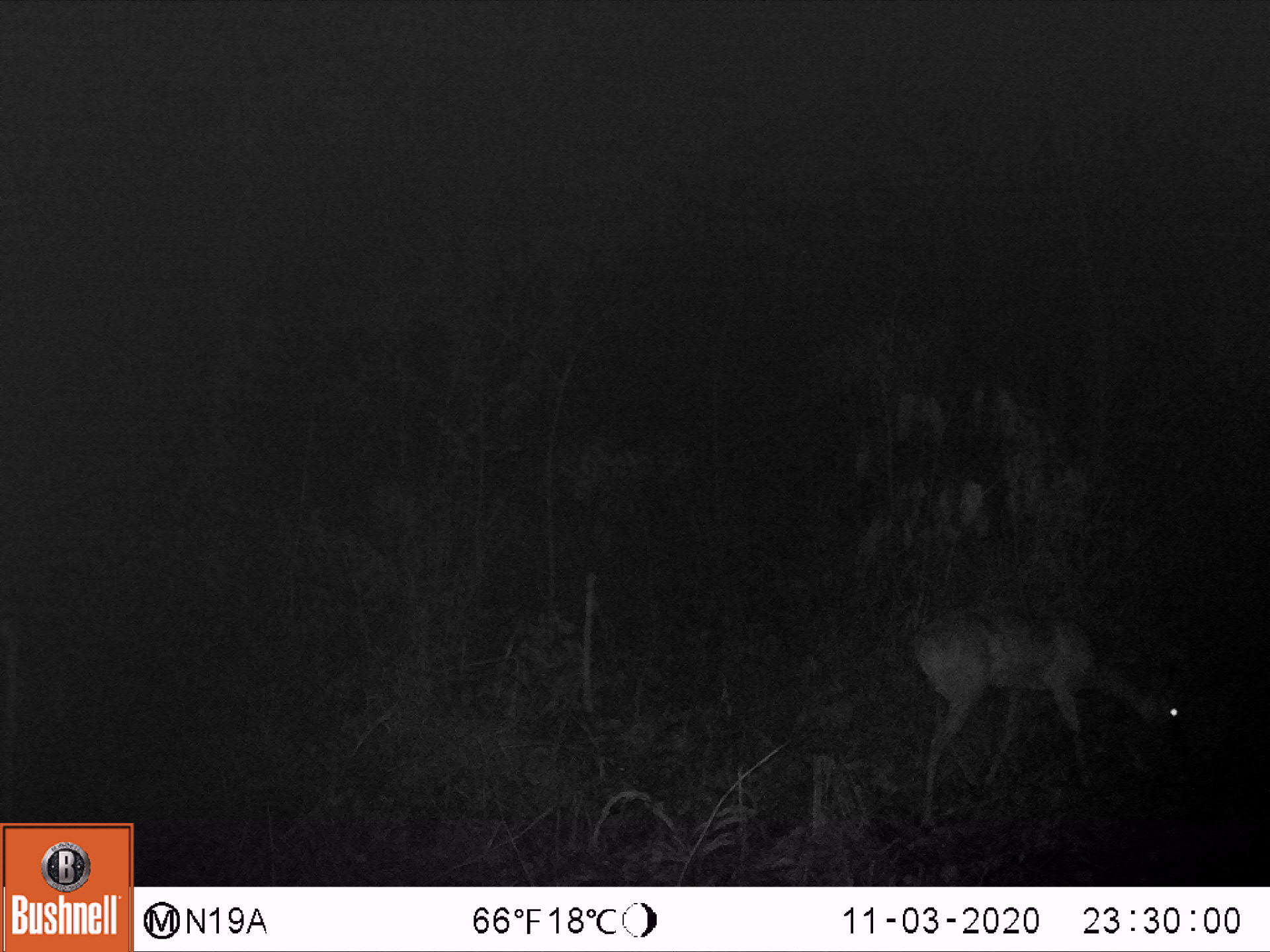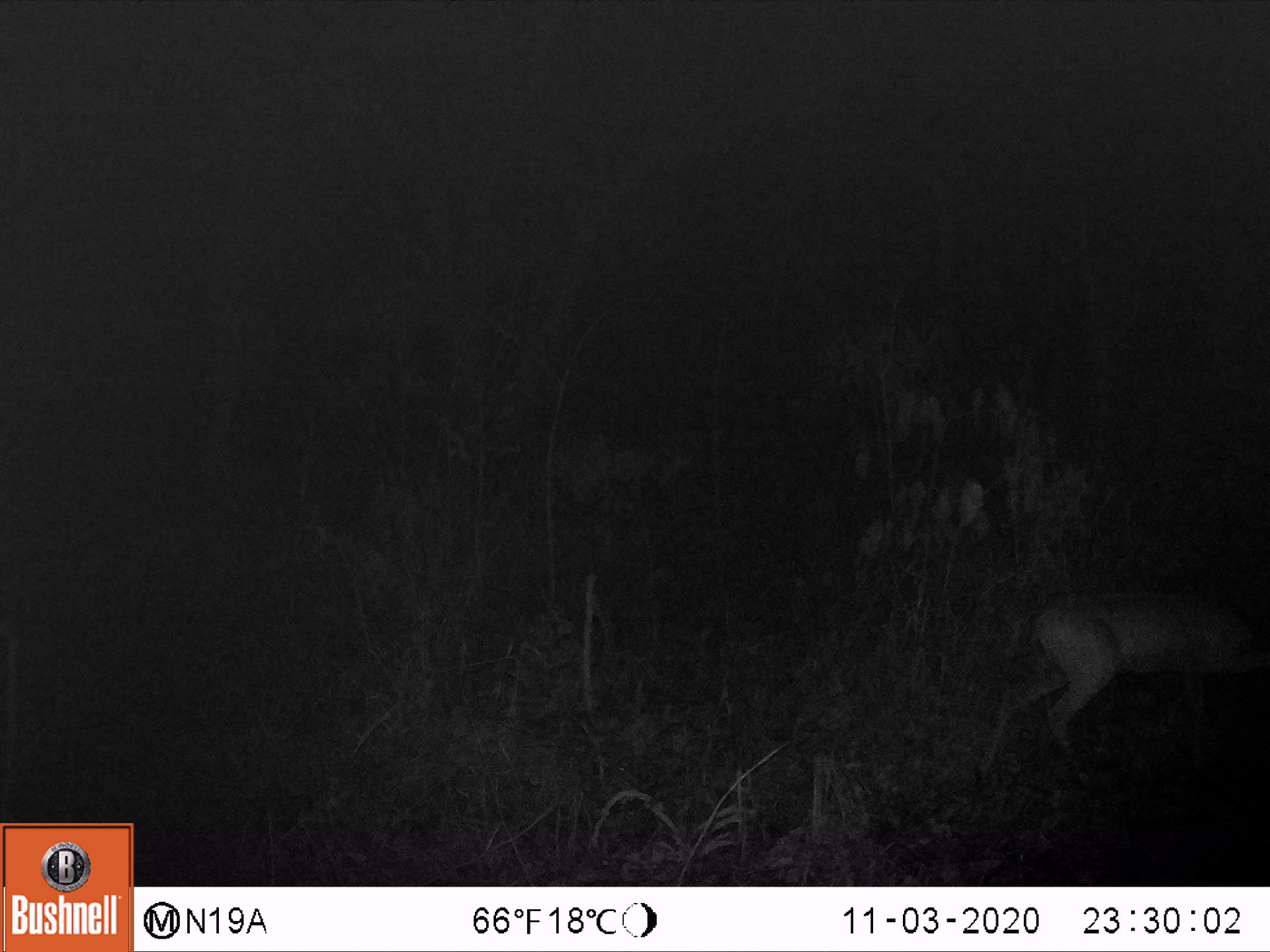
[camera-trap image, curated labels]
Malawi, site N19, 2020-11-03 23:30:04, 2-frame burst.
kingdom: Animalia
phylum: Chordata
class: Mammalia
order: Artiodactyla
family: Bovidae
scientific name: Antilopinae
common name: small antelope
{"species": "small antelope (Antilopinae)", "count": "1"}